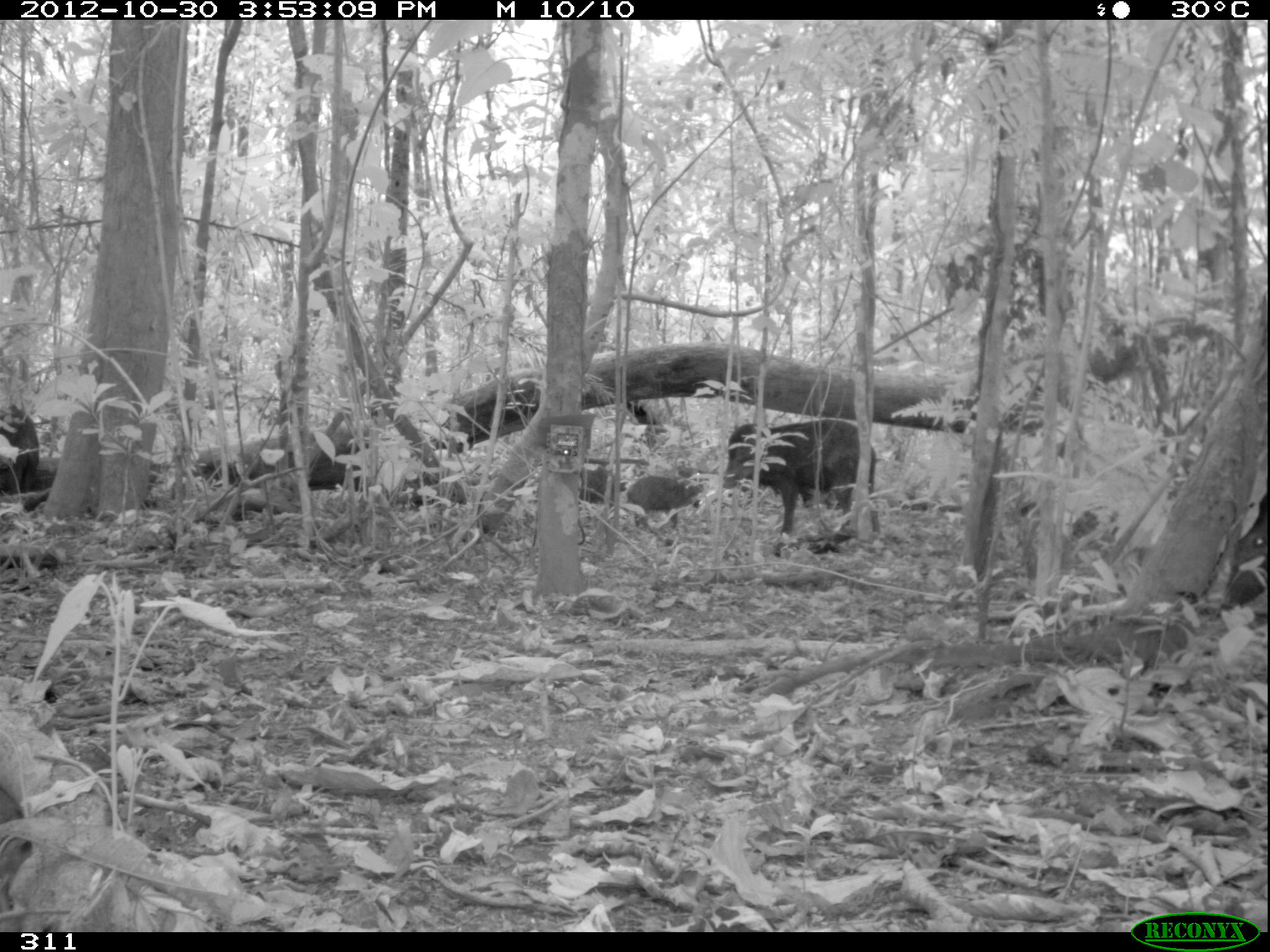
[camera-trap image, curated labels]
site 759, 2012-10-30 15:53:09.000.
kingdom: Animalia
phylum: Chordata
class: Mammalia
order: Artiodactyla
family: Tayassuidae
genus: Tayassu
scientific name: Tayassu pecari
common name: white-lipped peccary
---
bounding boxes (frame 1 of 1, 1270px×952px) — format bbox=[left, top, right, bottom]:
tayassu pecari: bbox=[722, 418, 879, 558]; bbox=[1219, 514, 1269, 612]; bbox=[626, 476, 702, 528]; bbox=[0, 397, 39, 495]; bbox=[581, 467, 626, 504]